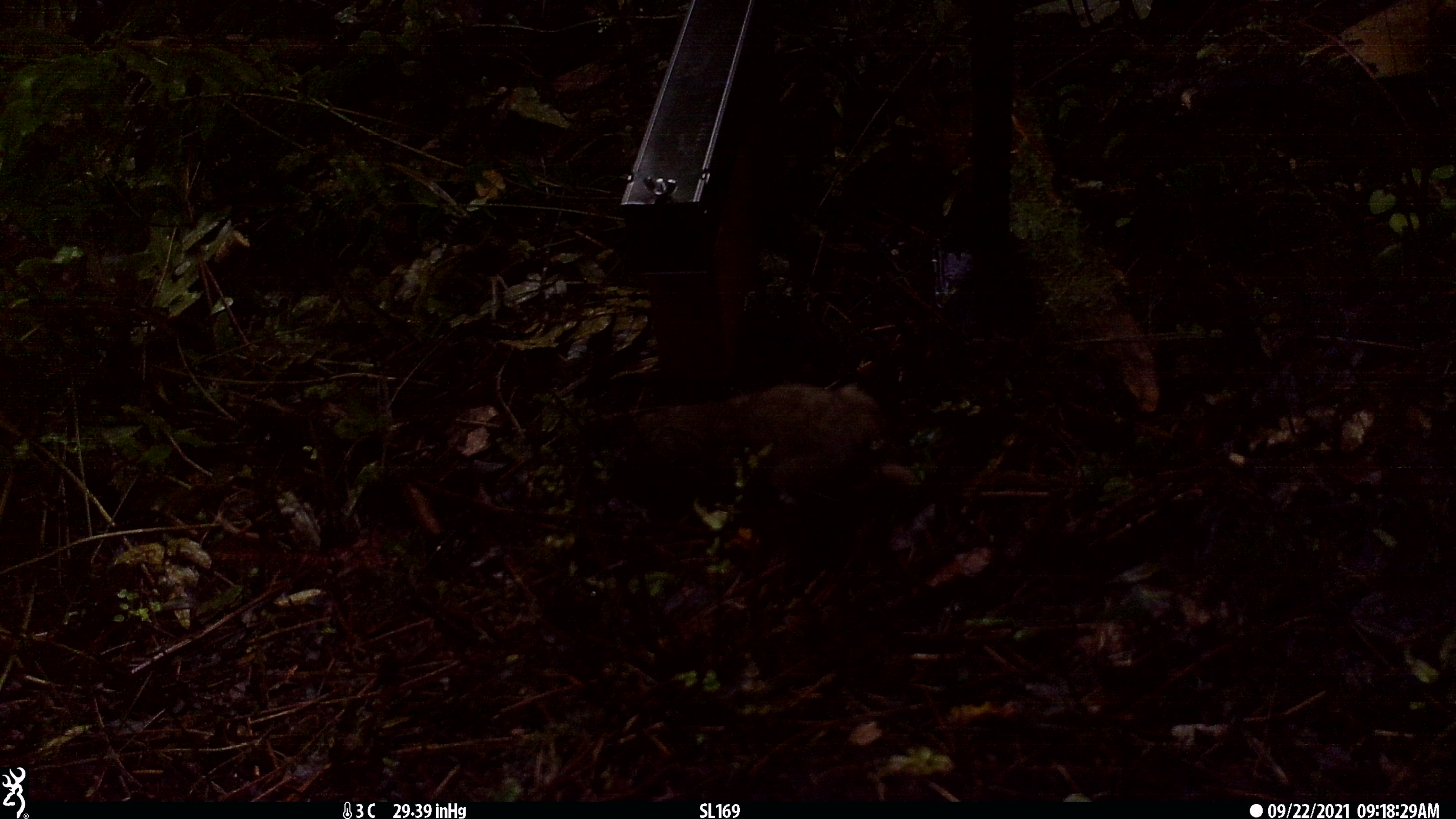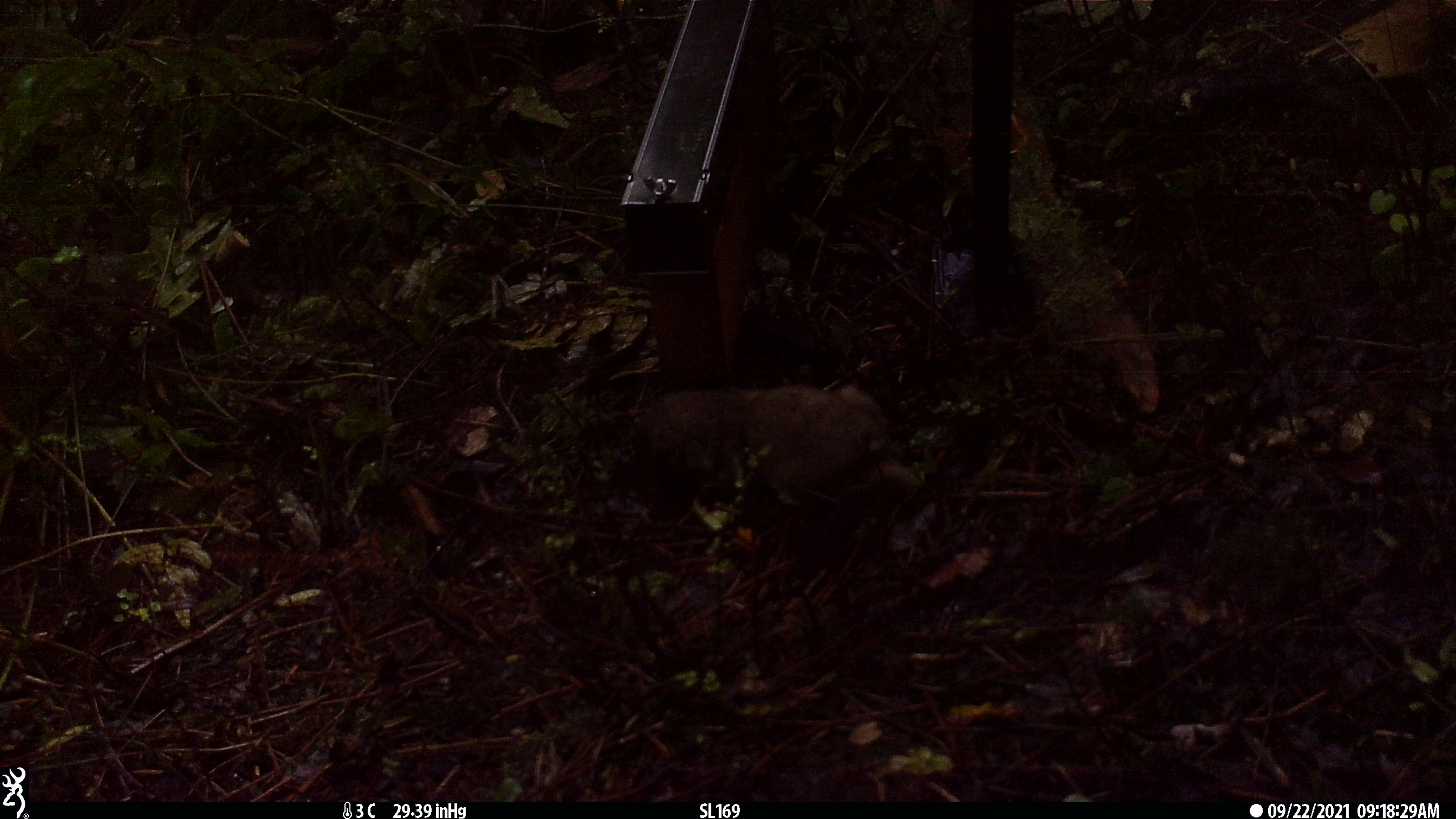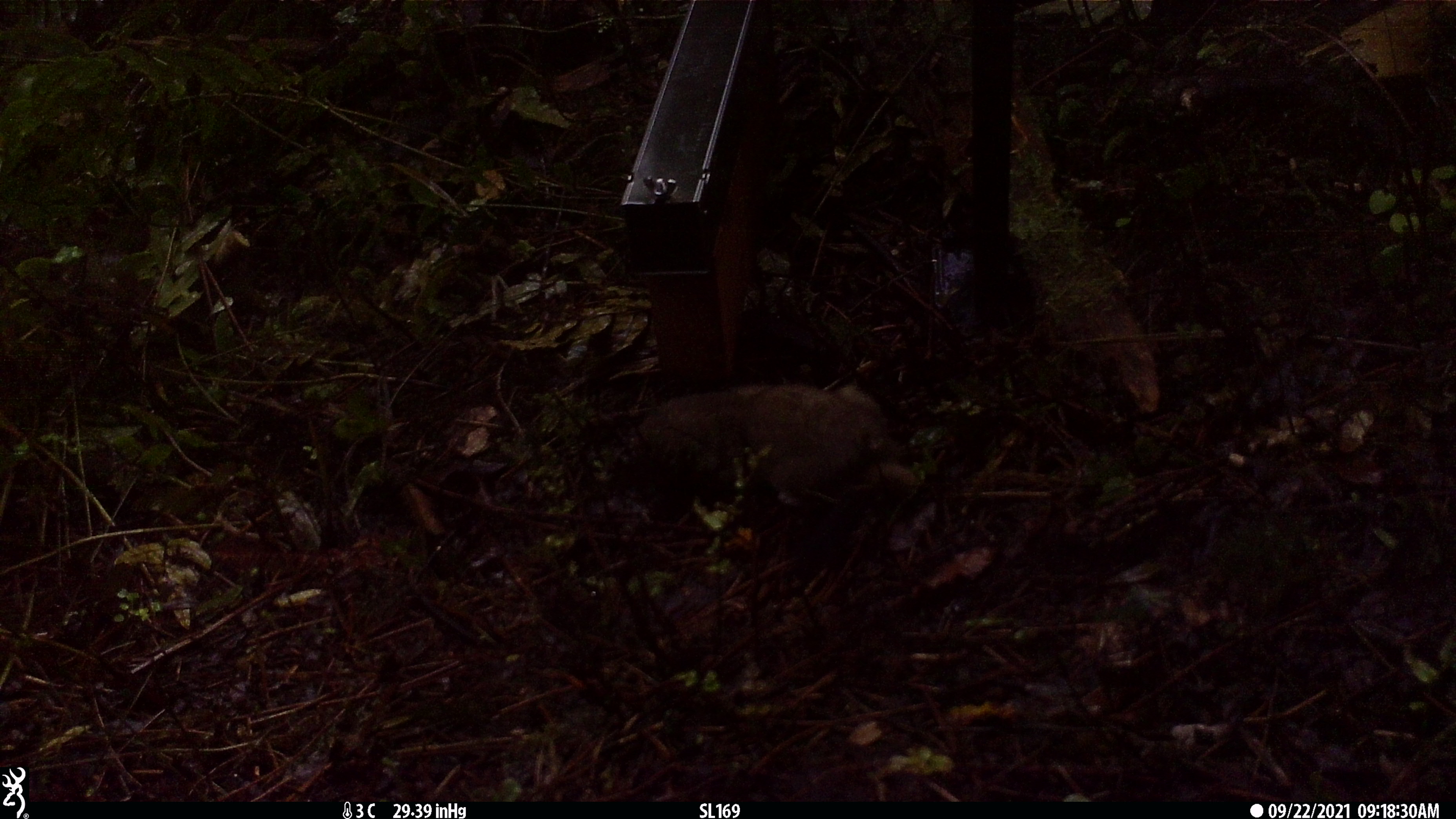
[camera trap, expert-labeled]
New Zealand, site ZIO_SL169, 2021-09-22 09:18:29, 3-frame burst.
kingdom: Animalia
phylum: Chordata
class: Mammalia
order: Carnivora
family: Mustelidae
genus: Mustela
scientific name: Mustela erminea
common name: stoat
Stoat (Mustela erminea).